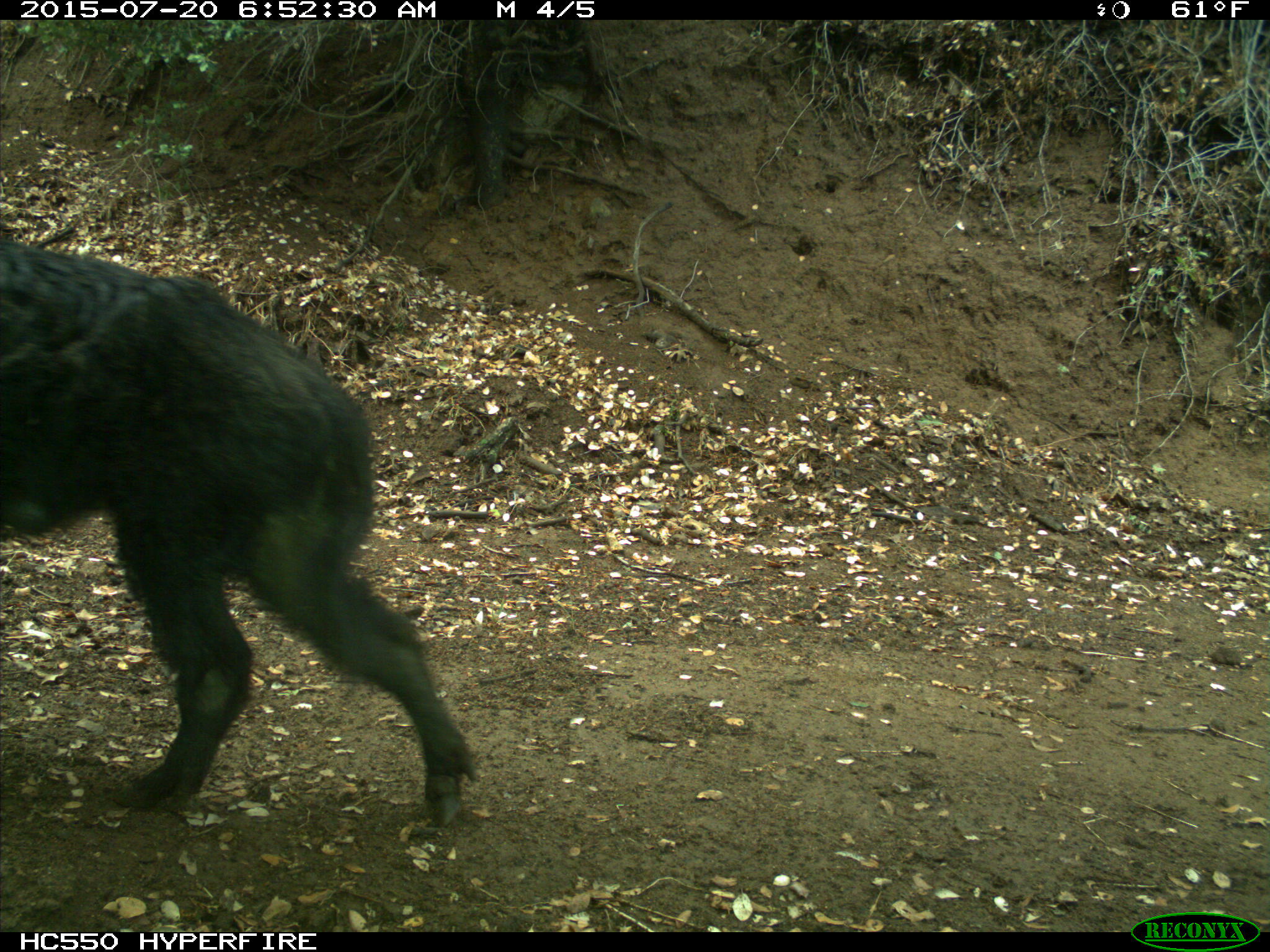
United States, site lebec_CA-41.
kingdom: Animalia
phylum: Chordata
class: Mammalia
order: Artiodactyla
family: Suidae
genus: Sus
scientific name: Sus scrofa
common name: wild boar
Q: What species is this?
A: Sus scrofa (wild boar).